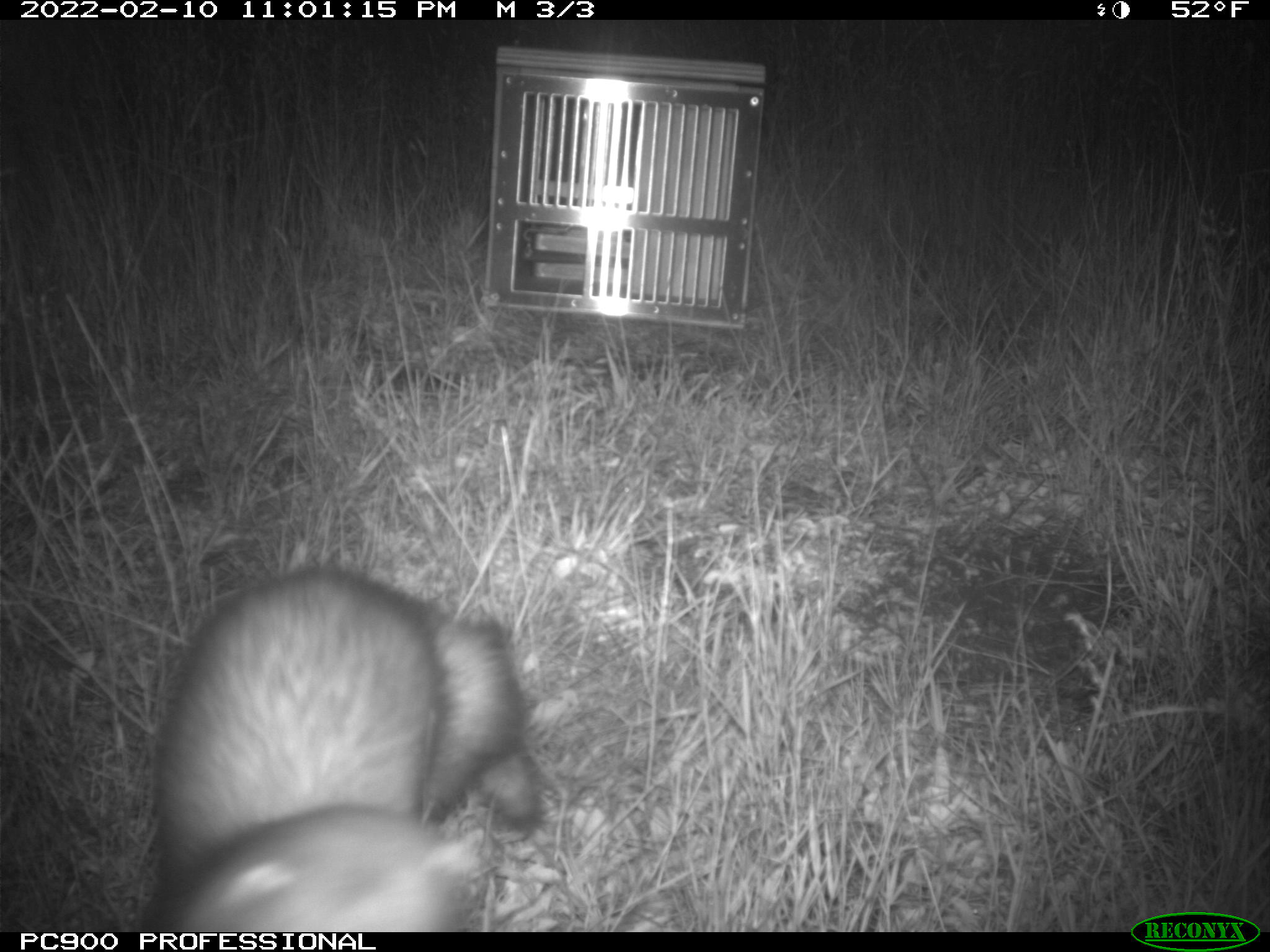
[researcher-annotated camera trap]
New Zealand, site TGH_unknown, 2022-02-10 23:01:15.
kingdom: Animalia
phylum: Chordata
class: Mammalia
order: Carnivora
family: Mustelidae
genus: Mustela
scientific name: Mustela furo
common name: ferret